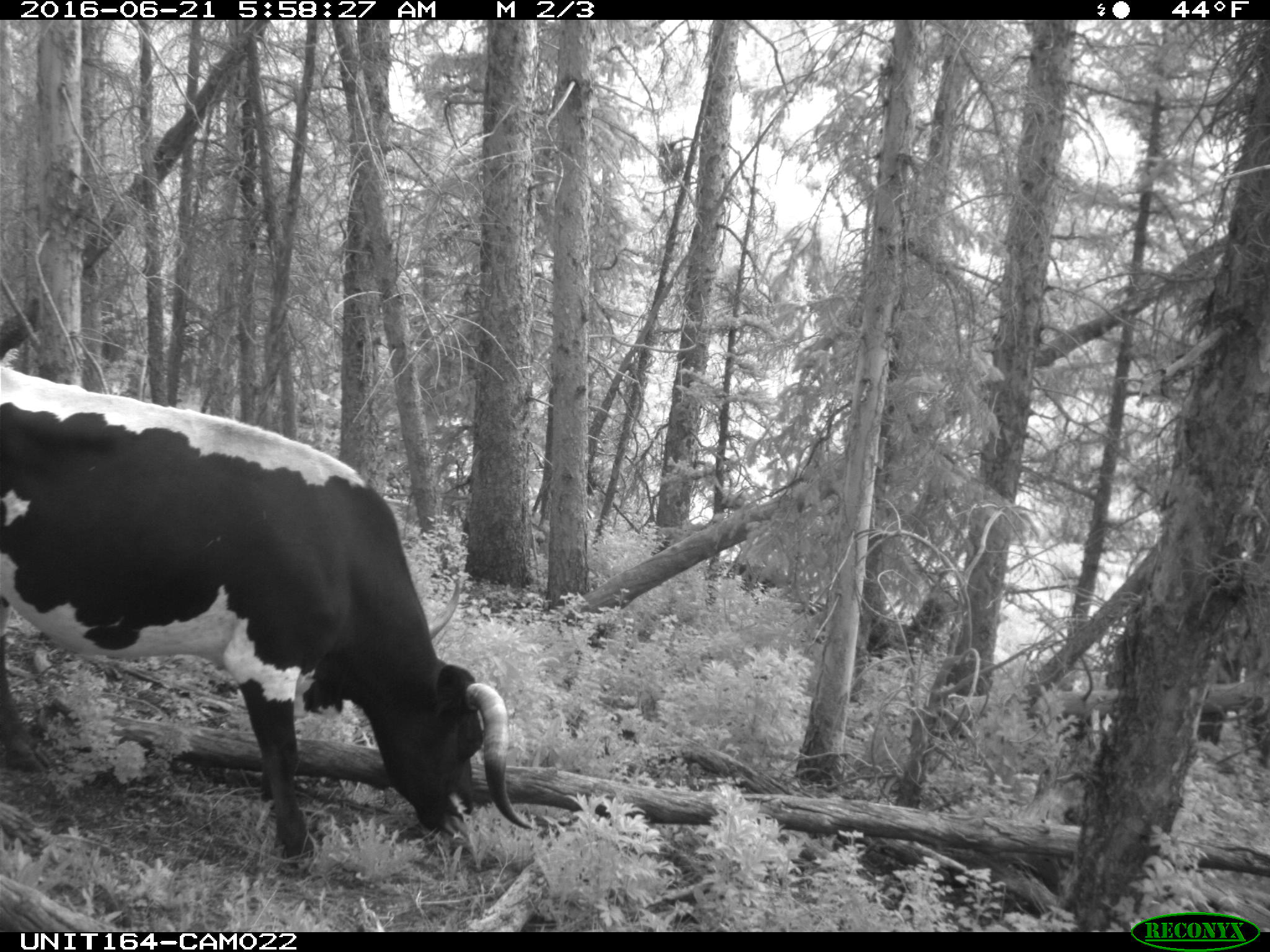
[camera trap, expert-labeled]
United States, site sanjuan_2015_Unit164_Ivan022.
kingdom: Animalia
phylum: Chordata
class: Mammalia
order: Artiodactyla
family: Bovidae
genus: Bos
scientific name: Bos taurus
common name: domestic cow